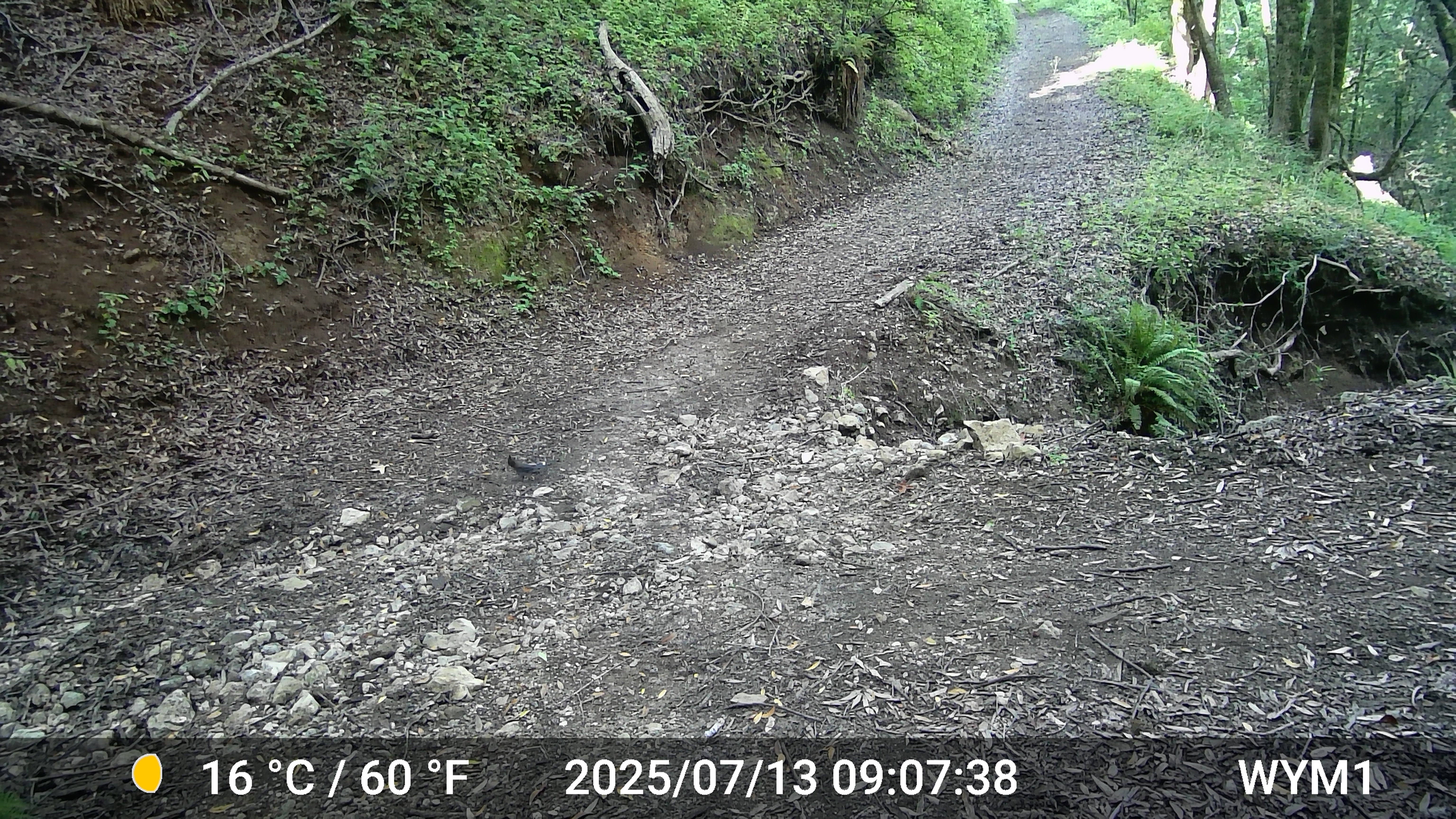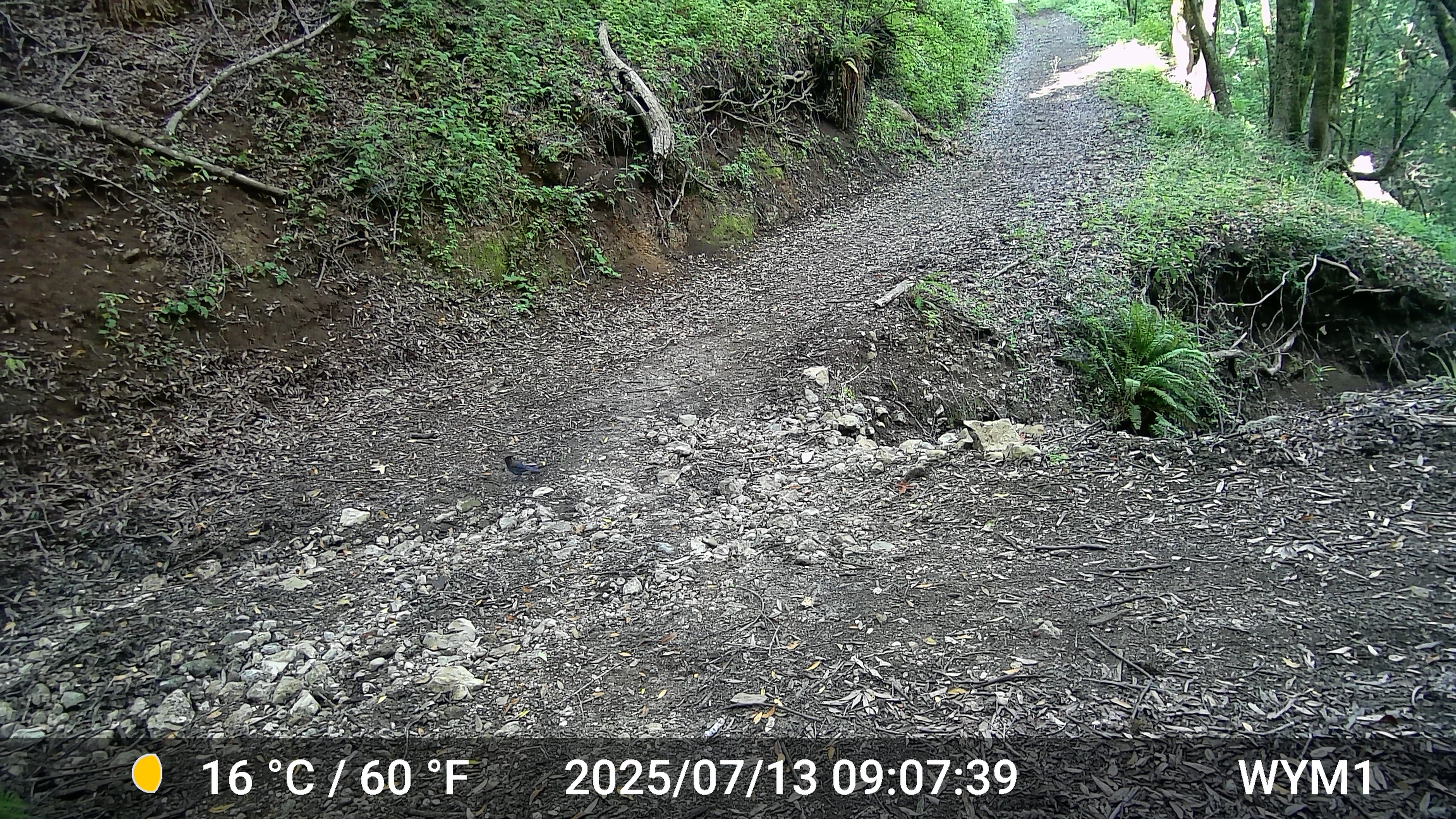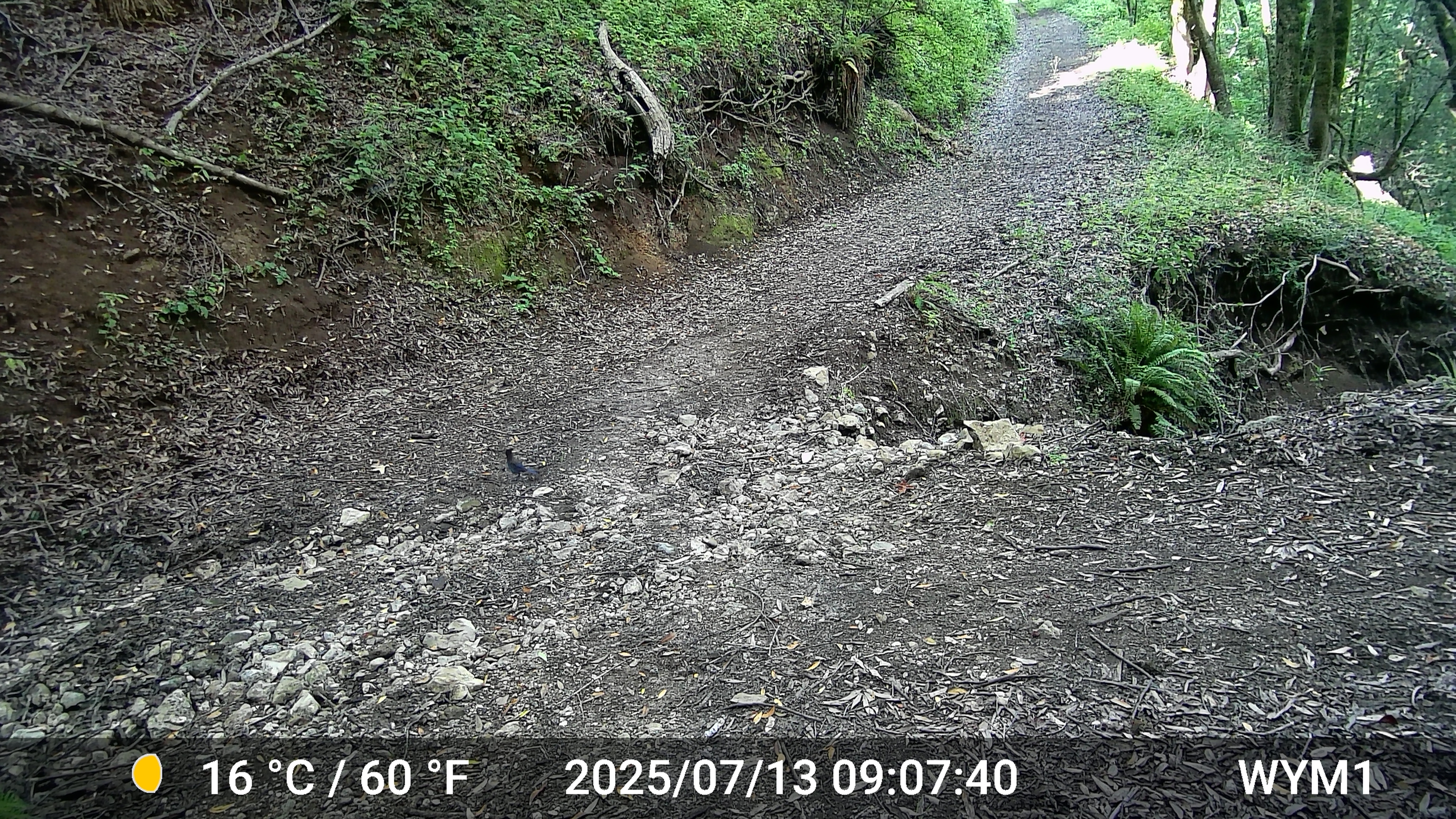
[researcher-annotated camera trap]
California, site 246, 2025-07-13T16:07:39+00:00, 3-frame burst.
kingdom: Animalia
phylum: Chordata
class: Aves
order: Passeriformes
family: Corvidae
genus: Cyanocitta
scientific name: Cyanocitta stelleri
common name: steller's jay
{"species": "steller's jay (Cyanocitta stelleri)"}